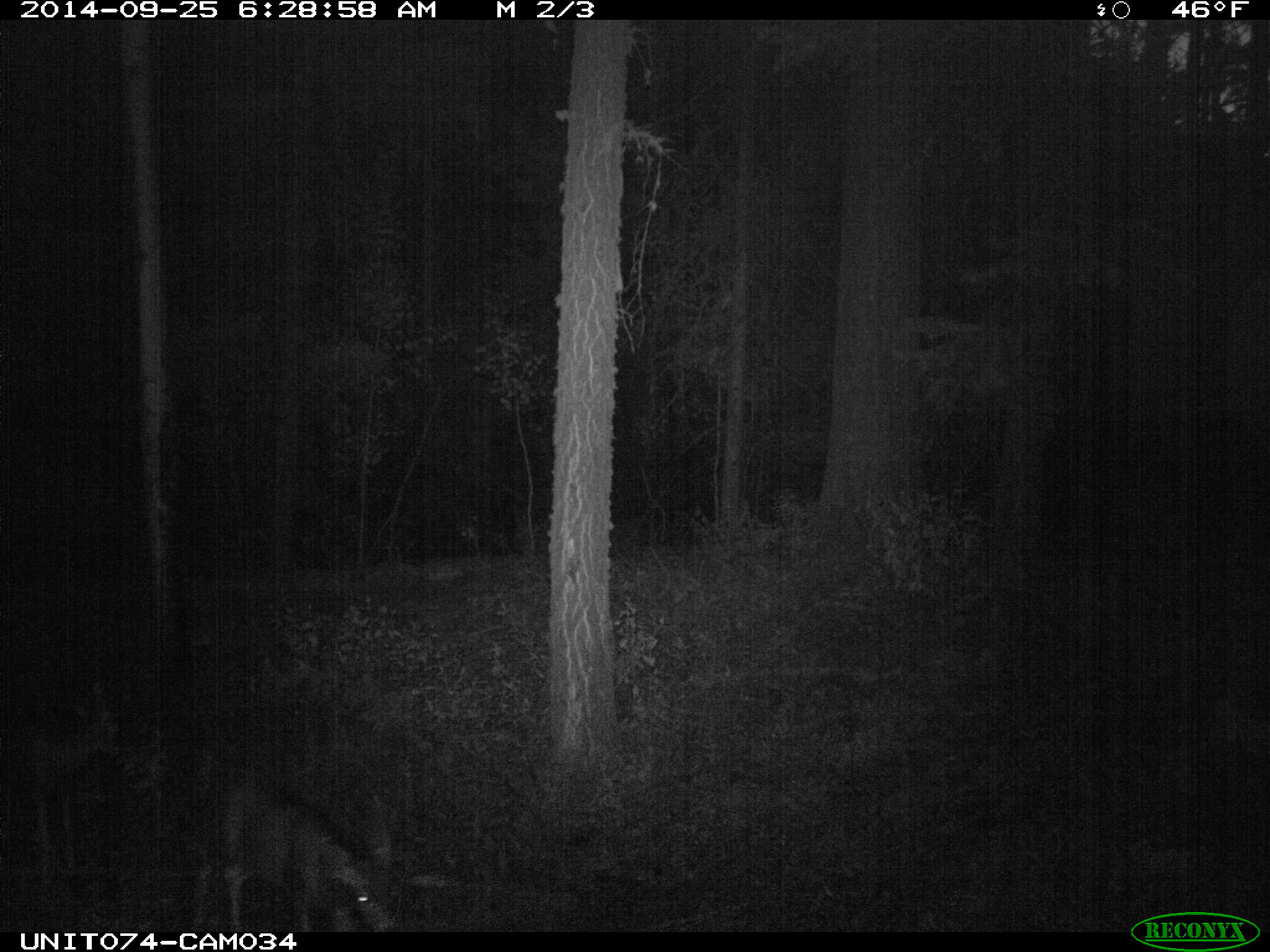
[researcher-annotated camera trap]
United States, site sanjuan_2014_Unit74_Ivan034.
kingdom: Animalia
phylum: Chordata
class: Mammalia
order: Artiodactyla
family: Cervidae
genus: Odocoileus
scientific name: Odocoileus hemionus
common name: mule deer